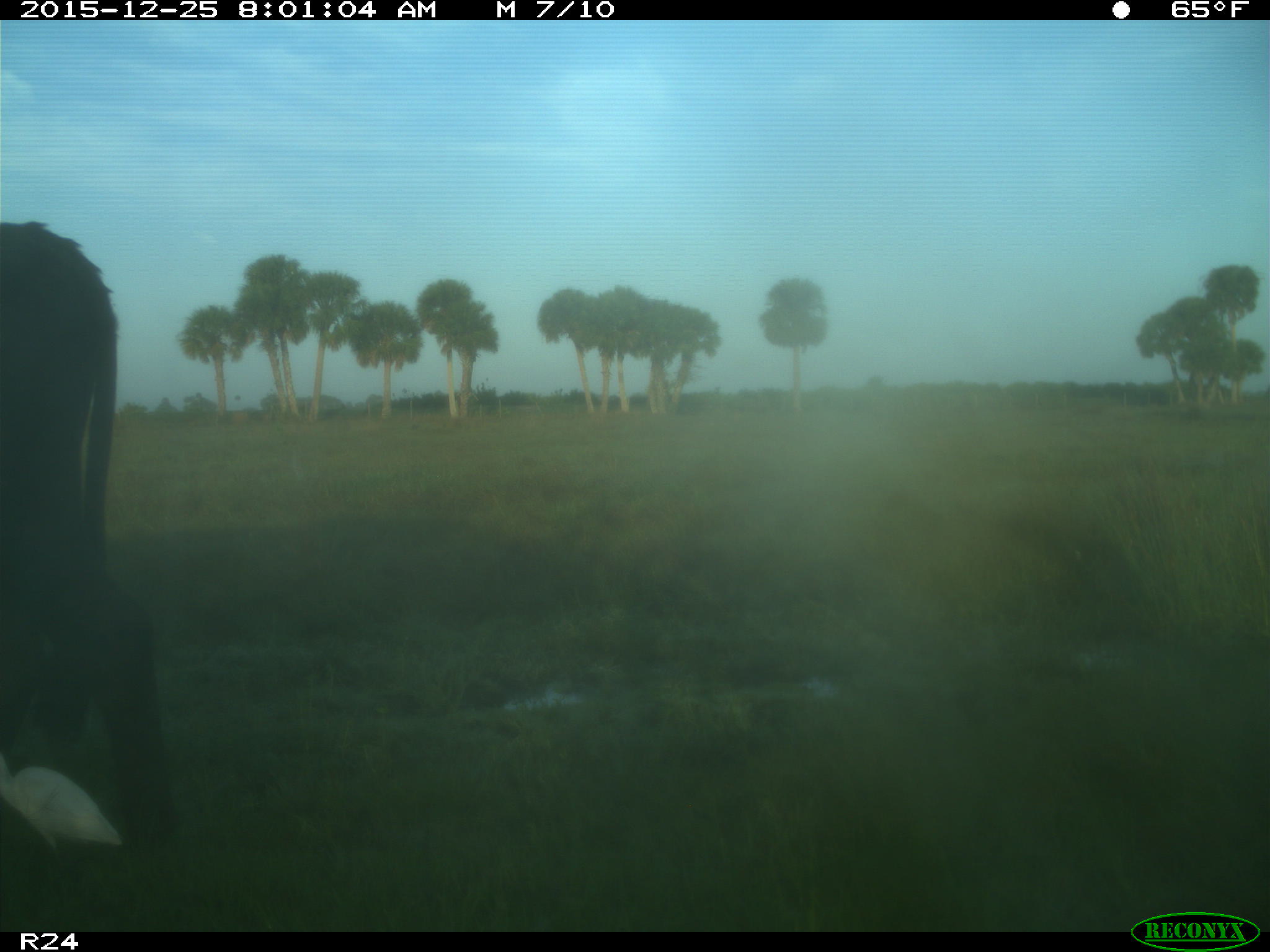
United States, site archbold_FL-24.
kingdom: Animalia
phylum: Chordata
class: Mammalia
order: Artiodactyla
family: Bovidae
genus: Bos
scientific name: Bos taurus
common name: domestic cow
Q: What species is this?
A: Bos taurus (domestic cow).